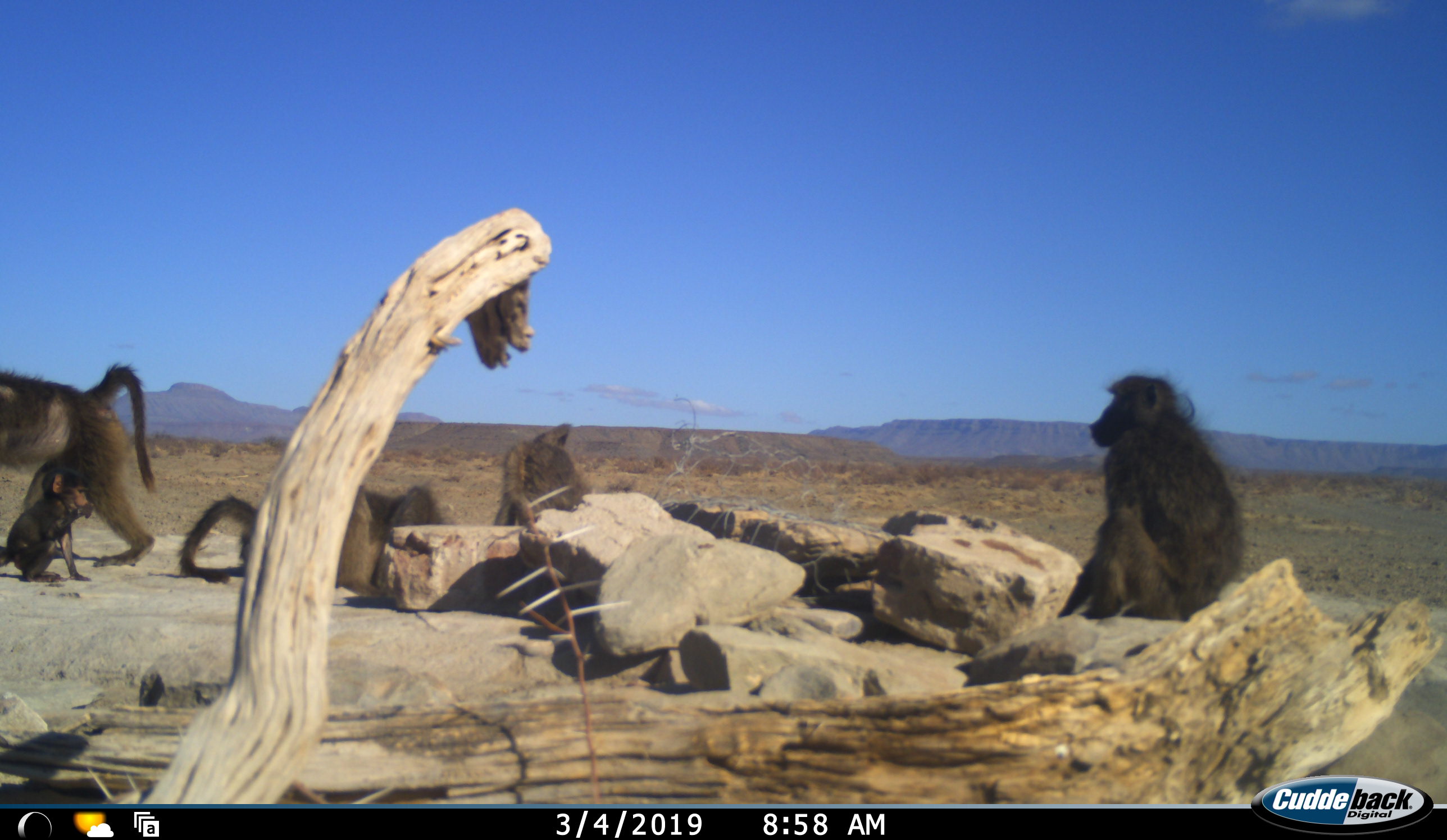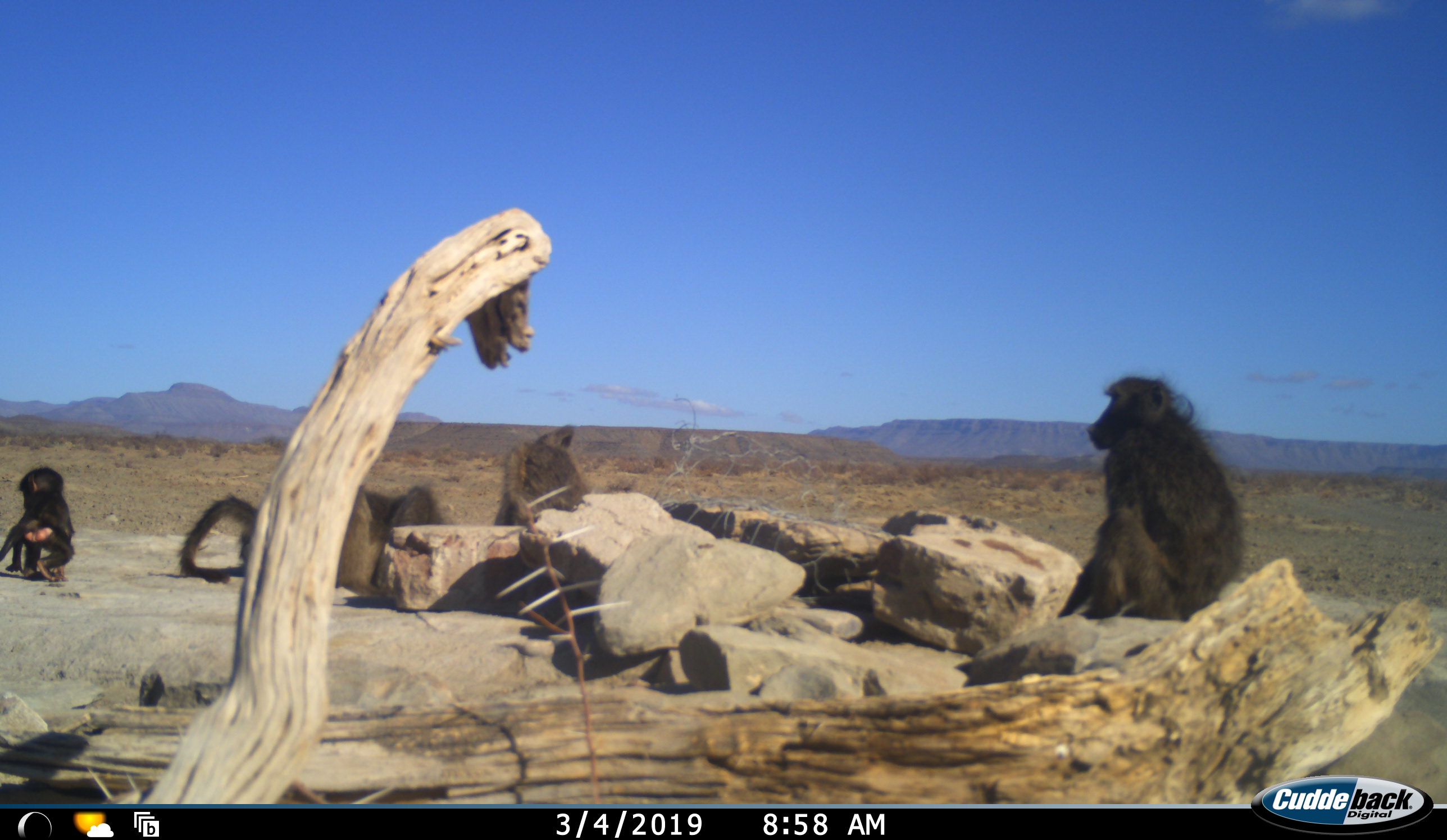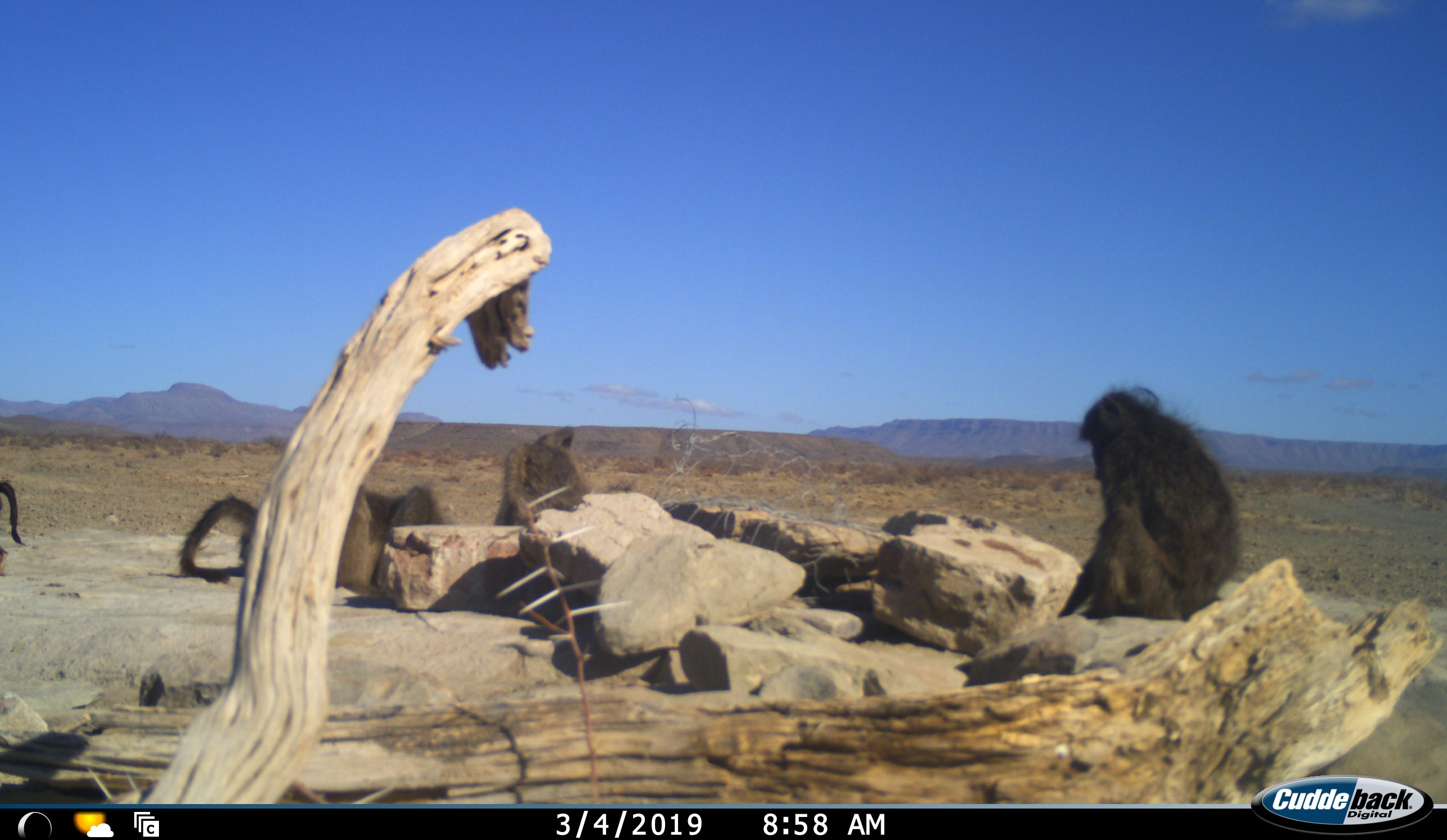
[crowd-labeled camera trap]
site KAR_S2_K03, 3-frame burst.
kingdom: Animalia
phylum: Chordata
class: Mammalia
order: Primates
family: Cercopithecidae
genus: Papio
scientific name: Papio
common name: baboon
Baboon (Papio), count 5. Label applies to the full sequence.